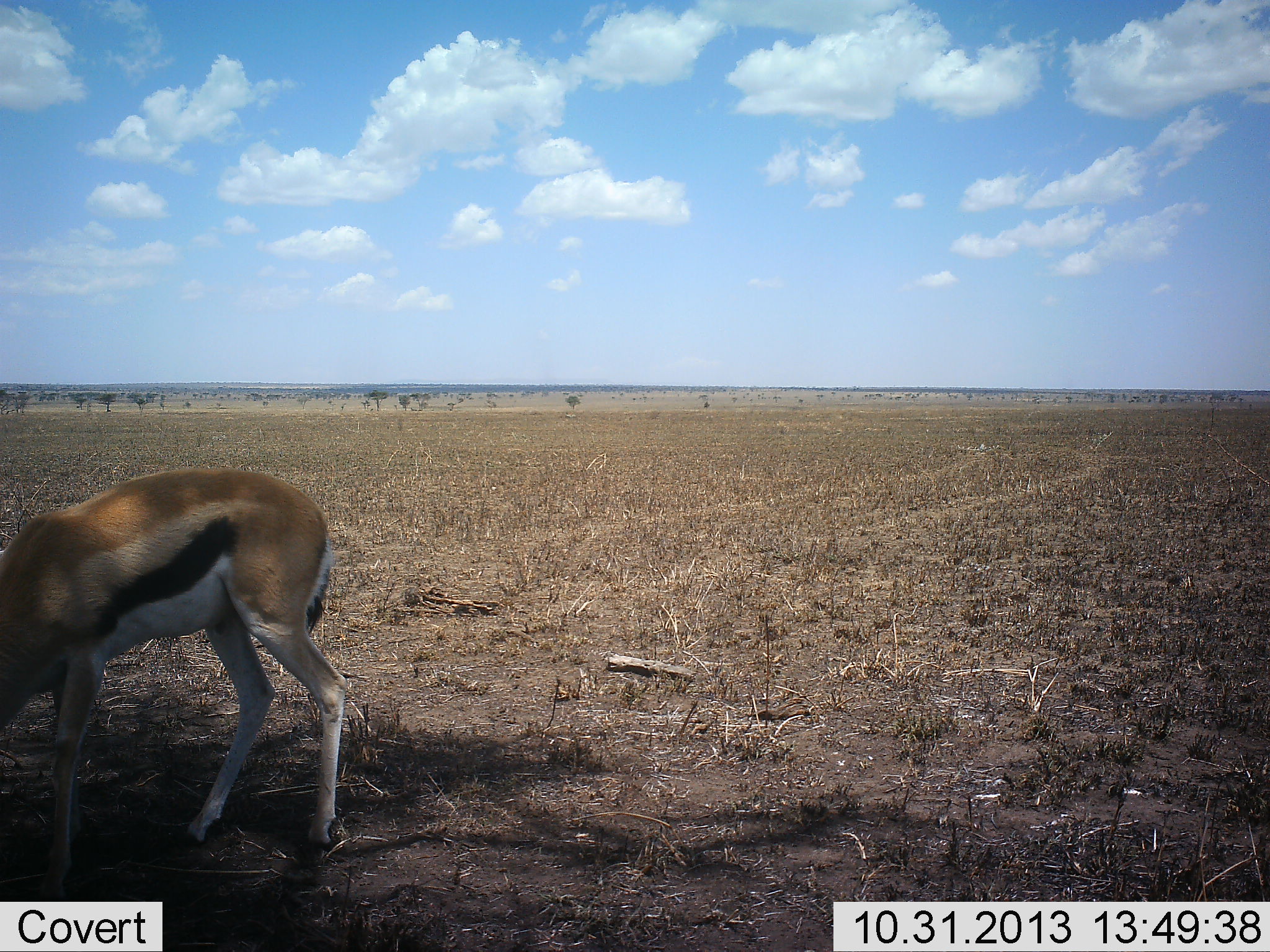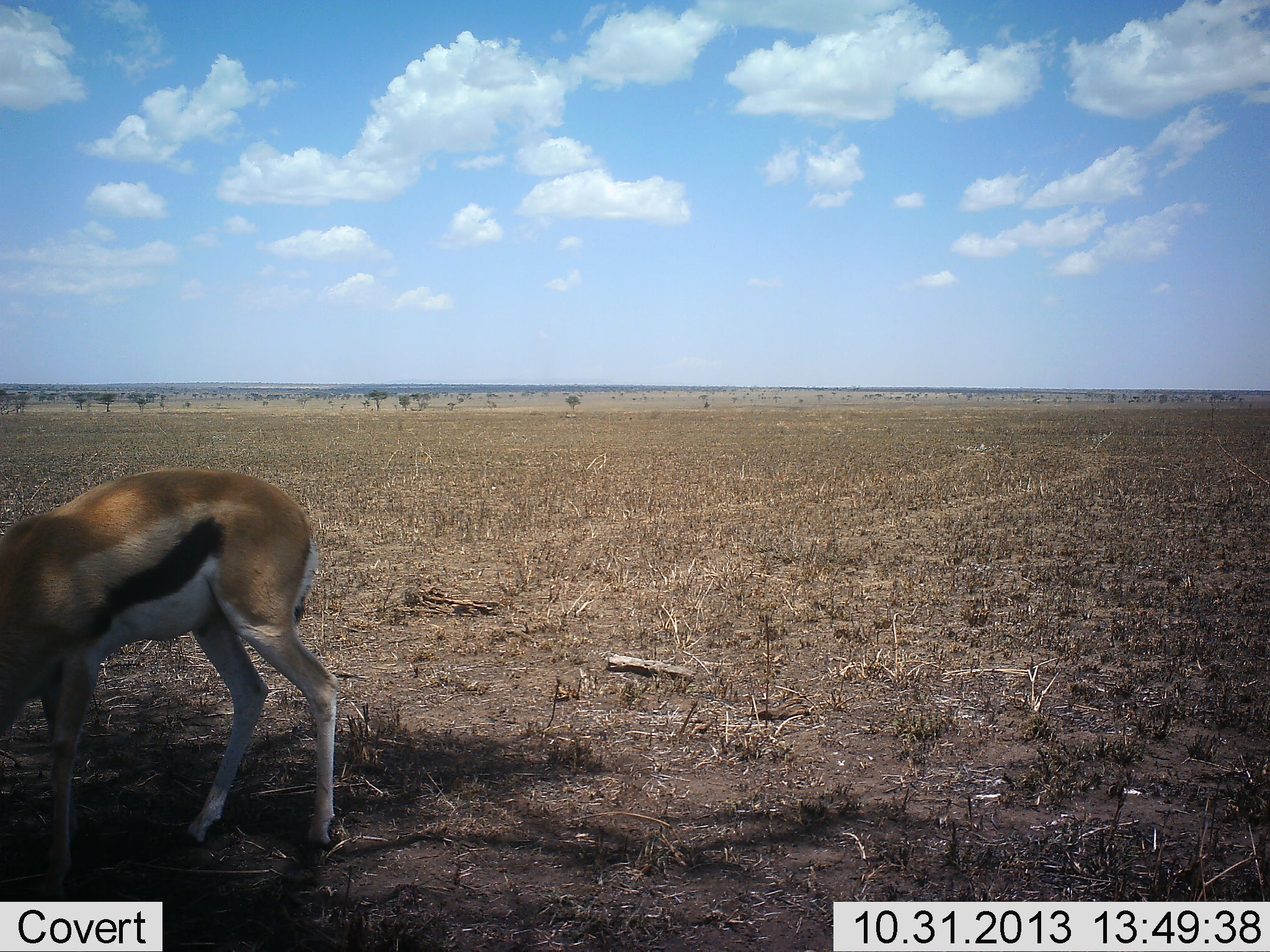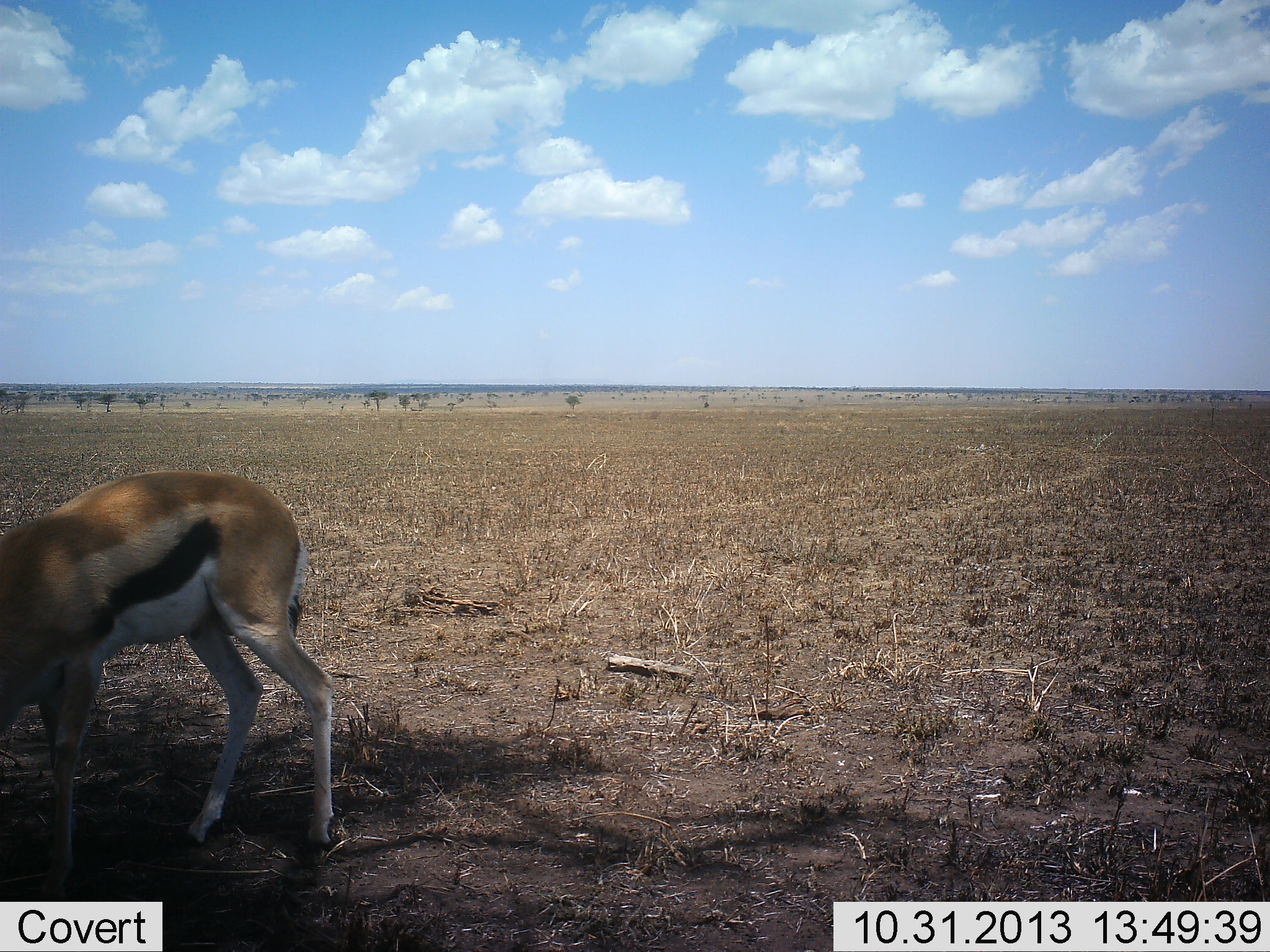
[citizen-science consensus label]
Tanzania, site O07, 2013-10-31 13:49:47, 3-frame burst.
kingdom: Animalia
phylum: Chordata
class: Mammalia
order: Artiodactyla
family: Bovidae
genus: Eudorcas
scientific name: Eudorcas thomsonii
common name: thomson's gazelle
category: gazellethomsons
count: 1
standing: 40%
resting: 0%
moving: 10%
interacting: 0%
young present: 0%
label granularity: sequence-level